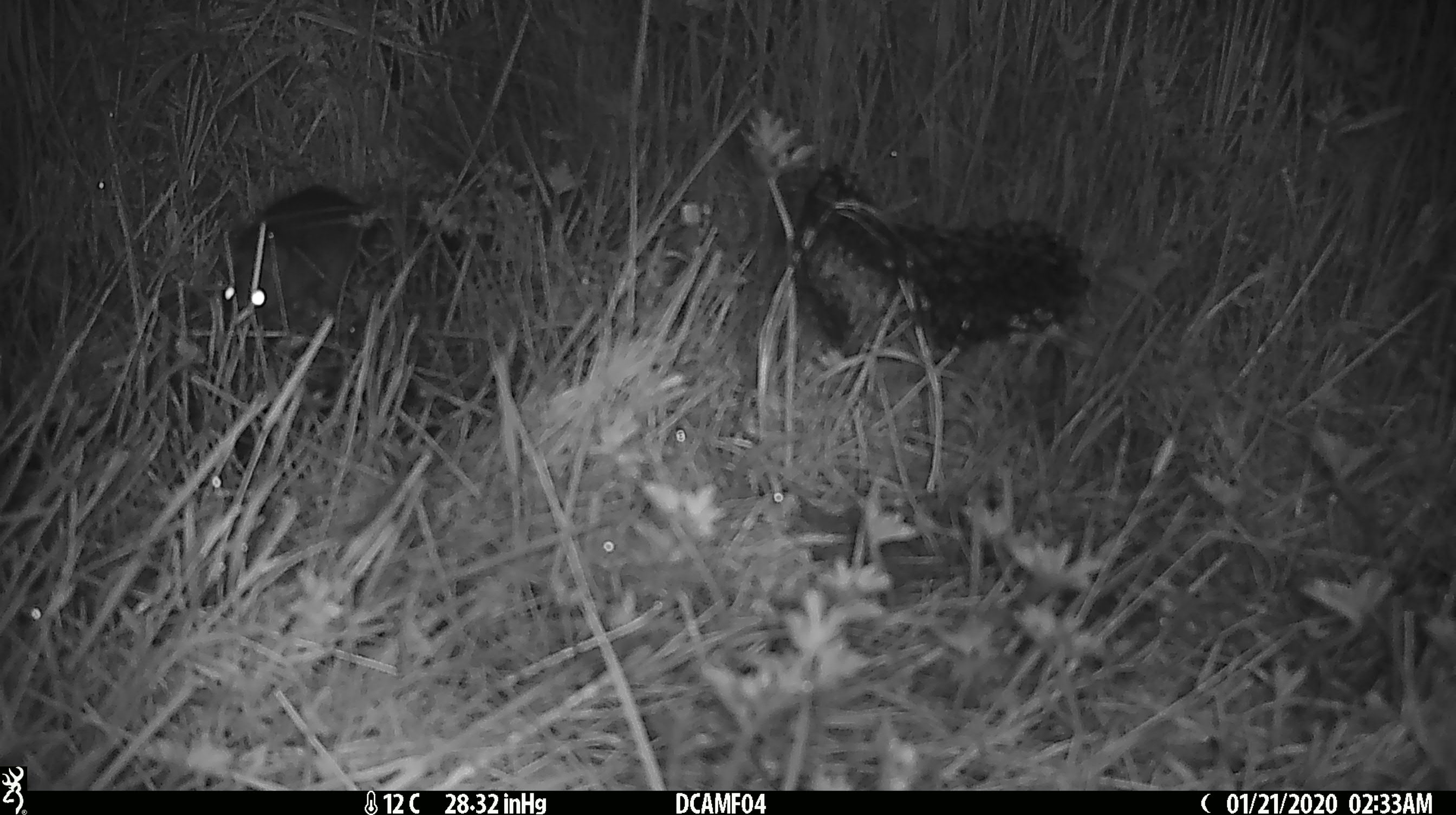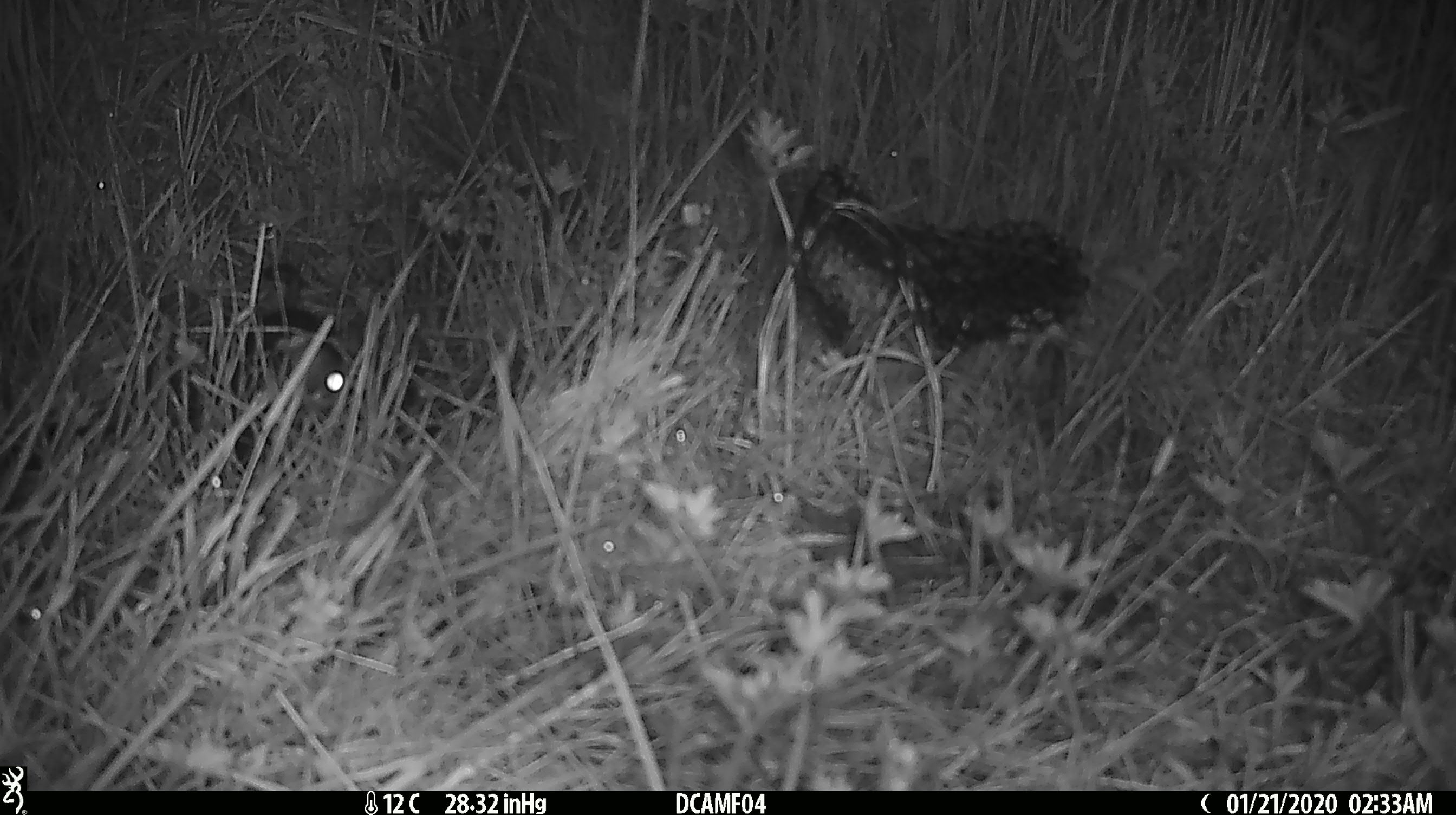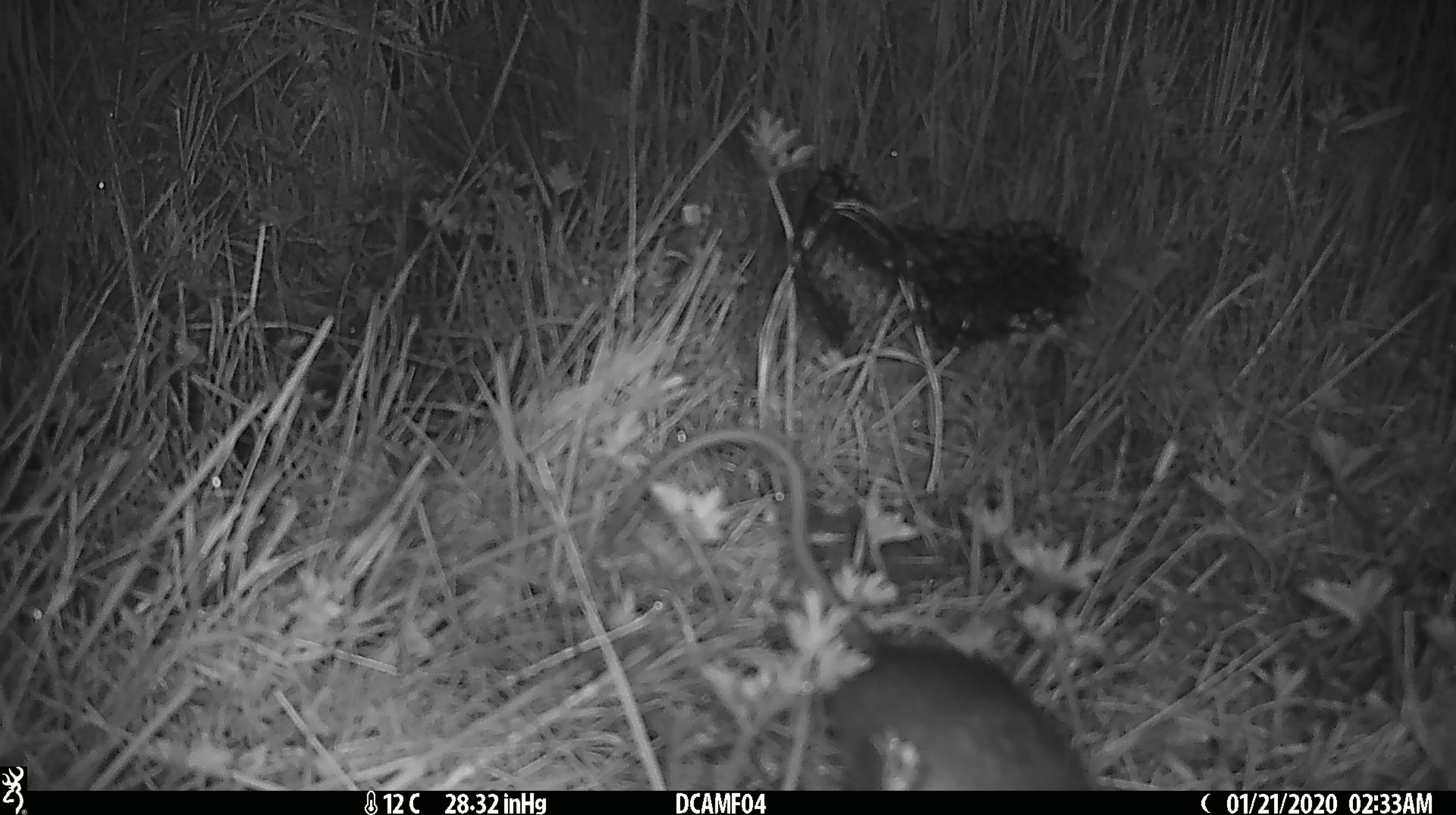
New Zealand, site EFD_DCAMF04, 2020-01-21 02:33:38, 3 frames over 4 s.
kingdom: Animalia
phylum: Chordata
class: Mammalia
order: Rodentia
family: Muridae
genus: Rattus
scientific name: Rattus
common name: rat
Rat (Rattus).